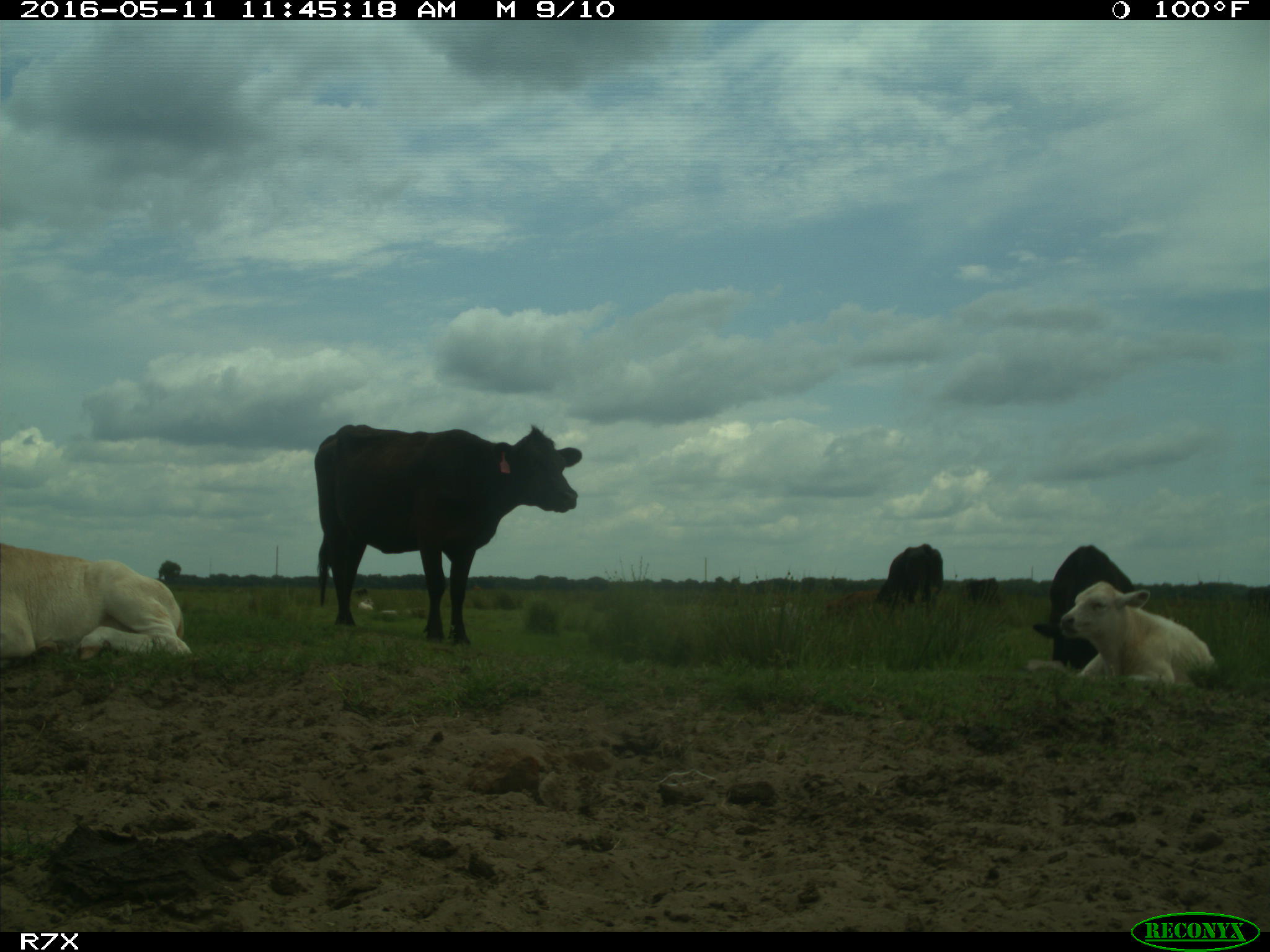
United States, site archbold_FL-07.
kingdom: Animalia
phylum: Chordata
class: Mammalia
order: Artiodactyla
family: Bovidae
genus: Bos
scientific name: Bos taurus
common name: domestic cow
Bos taurus (domestic cow).